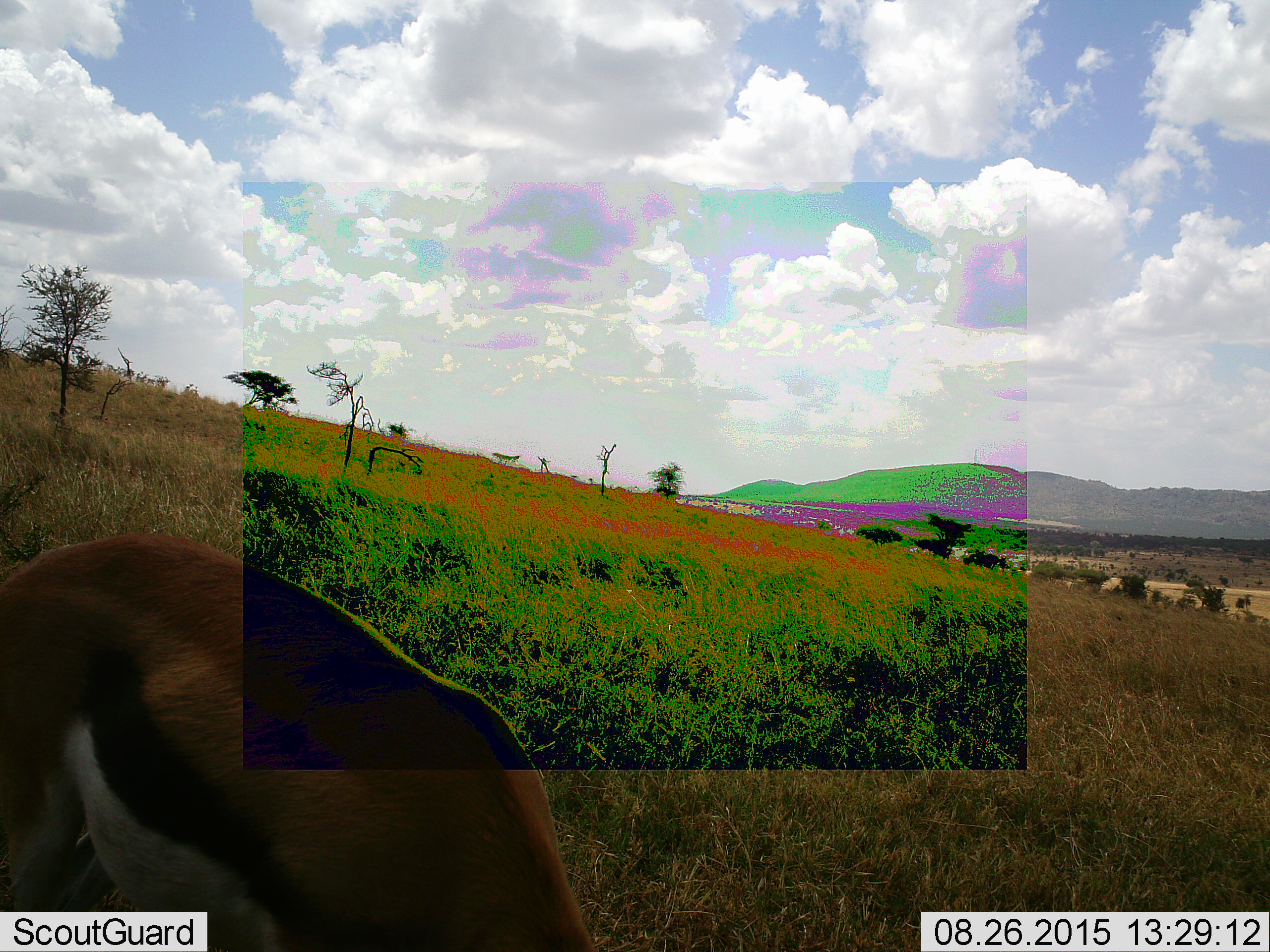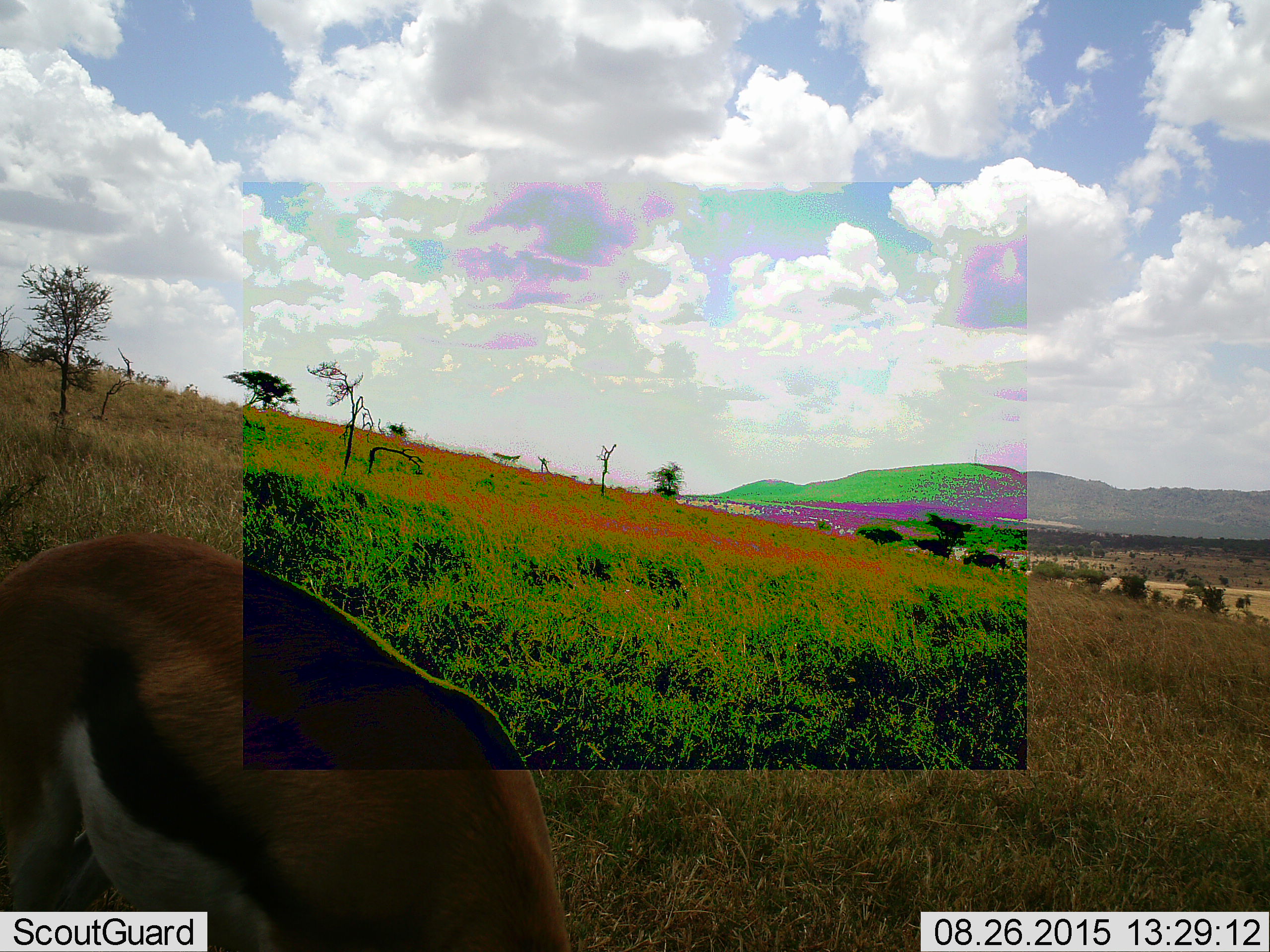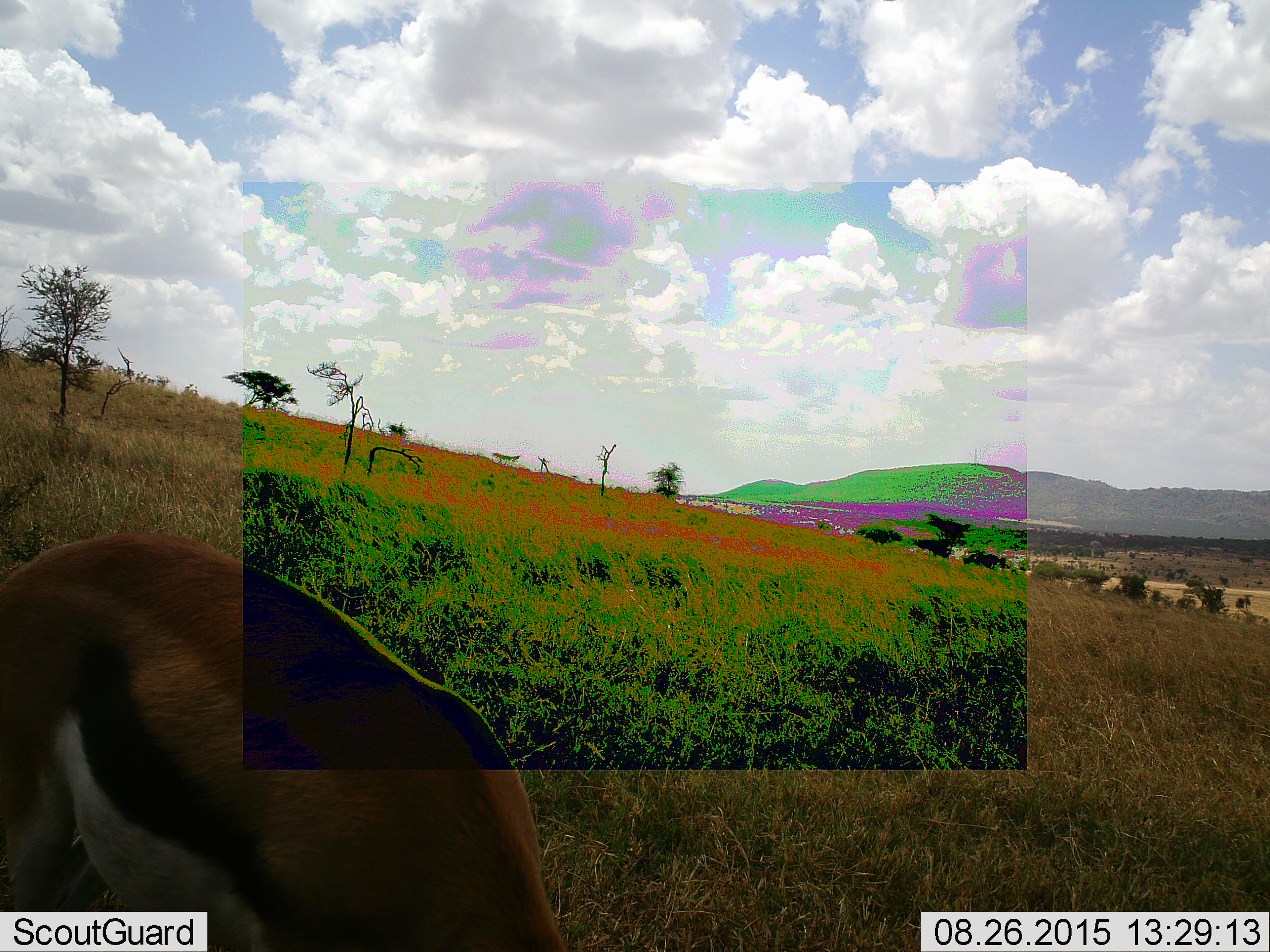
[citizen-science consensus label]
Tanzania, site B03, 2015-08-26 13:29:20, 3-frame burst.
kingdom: Animalia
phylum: Chordata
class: Mammalia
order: Artiodactyla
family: Bovidae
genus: Eudorcas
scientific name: Eudorcas thomsonii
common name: thomson's gazelle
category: gazellethomsons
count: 1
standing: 47%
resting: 0%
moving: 6%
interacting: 0%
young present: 0%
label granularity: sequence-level